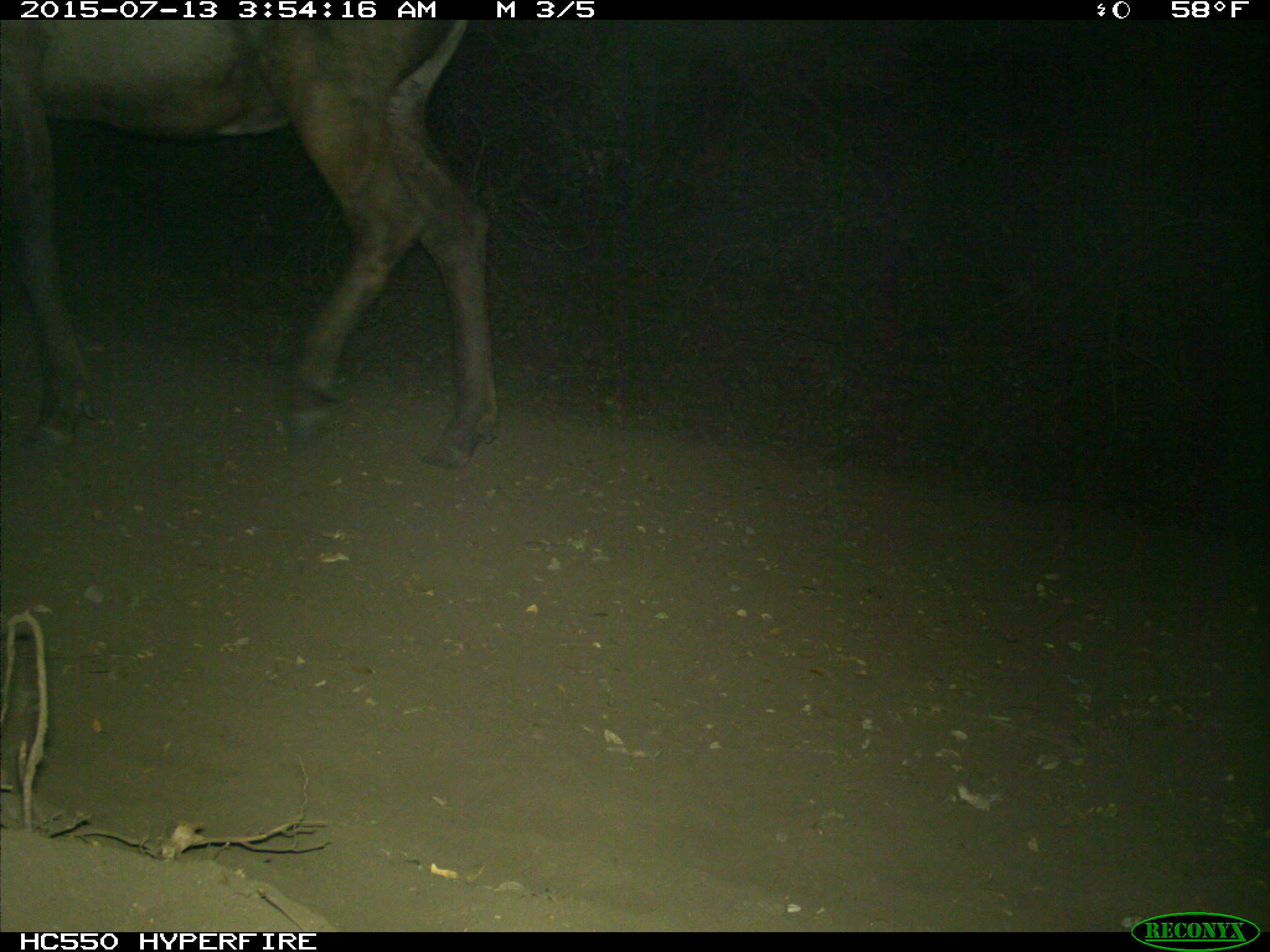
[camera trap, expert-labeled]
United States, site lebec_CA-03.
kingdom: Animalia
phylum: Chordata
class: Mammalia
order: Artiodactyla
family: Cervidae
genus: Cervus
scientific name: Cervus canadensis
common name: elk